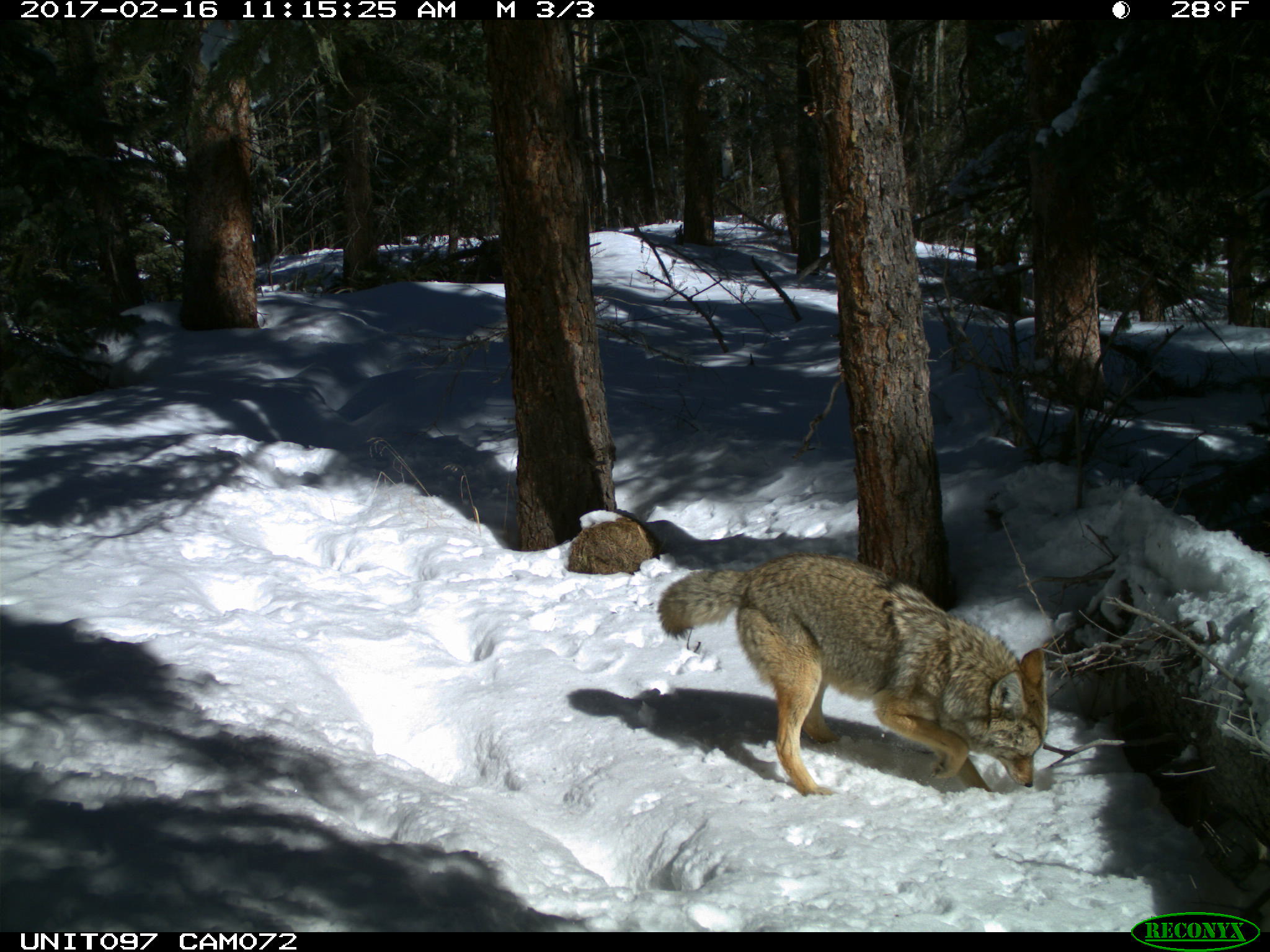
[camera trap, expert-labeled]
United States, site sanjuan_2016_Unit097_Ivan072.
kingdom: Animalia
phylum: Chordata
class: Mammalia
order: Carnivora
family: Canidae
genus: Canis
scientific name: Canis latrans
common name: coyote